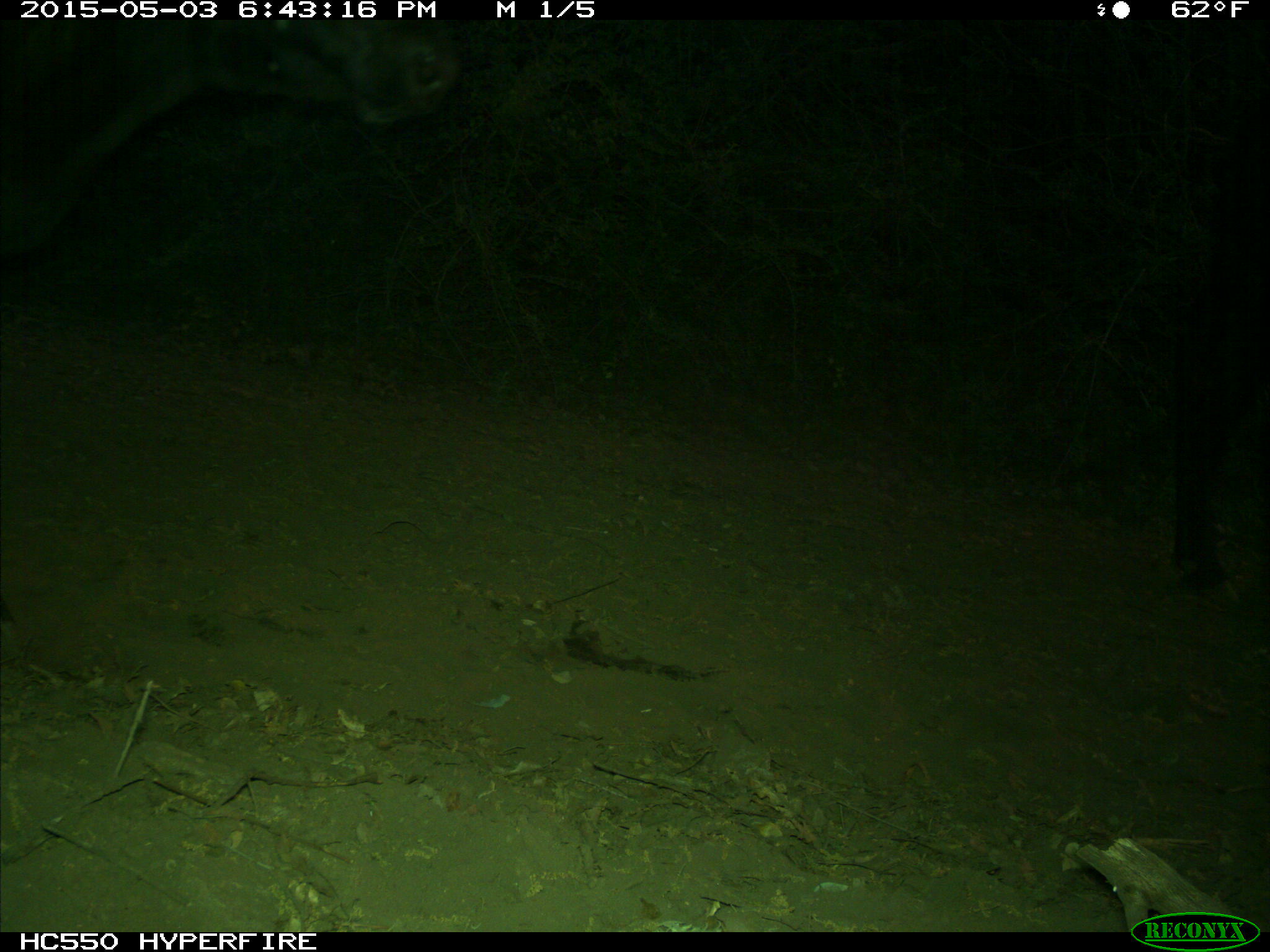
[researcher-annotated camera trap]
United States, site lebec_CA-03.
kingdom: Animalia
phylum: Chordata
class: Mammalia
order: Artiodactyla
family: Bovidae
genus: Bos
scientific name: Bos taurus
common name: domestic cow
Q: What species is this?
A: Bos taurus (domestic cow).